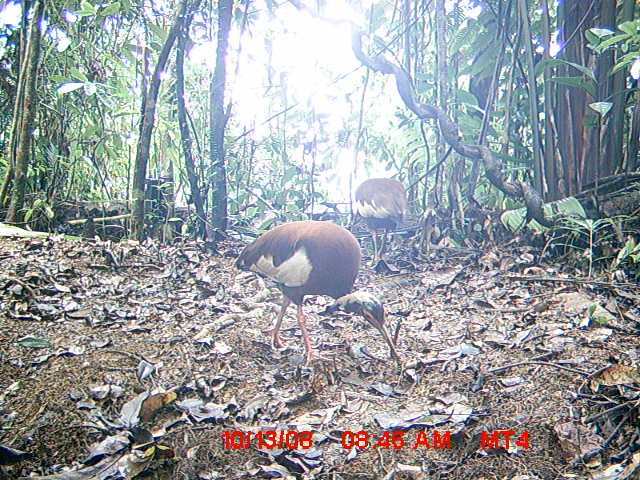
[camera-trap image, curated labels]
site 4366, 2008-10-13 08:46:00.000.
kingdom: Animalia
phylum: Chordata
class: Aves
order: Pelecaniformes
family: Threskiornithidae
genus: Lophotibis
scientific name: Lophotibis cristata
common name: madagascan ibis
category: lophotibis cristataa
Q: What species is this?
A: Lophotibis cristataa (madagascan ibis) (Lophotibis cristata).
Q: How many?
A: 2.